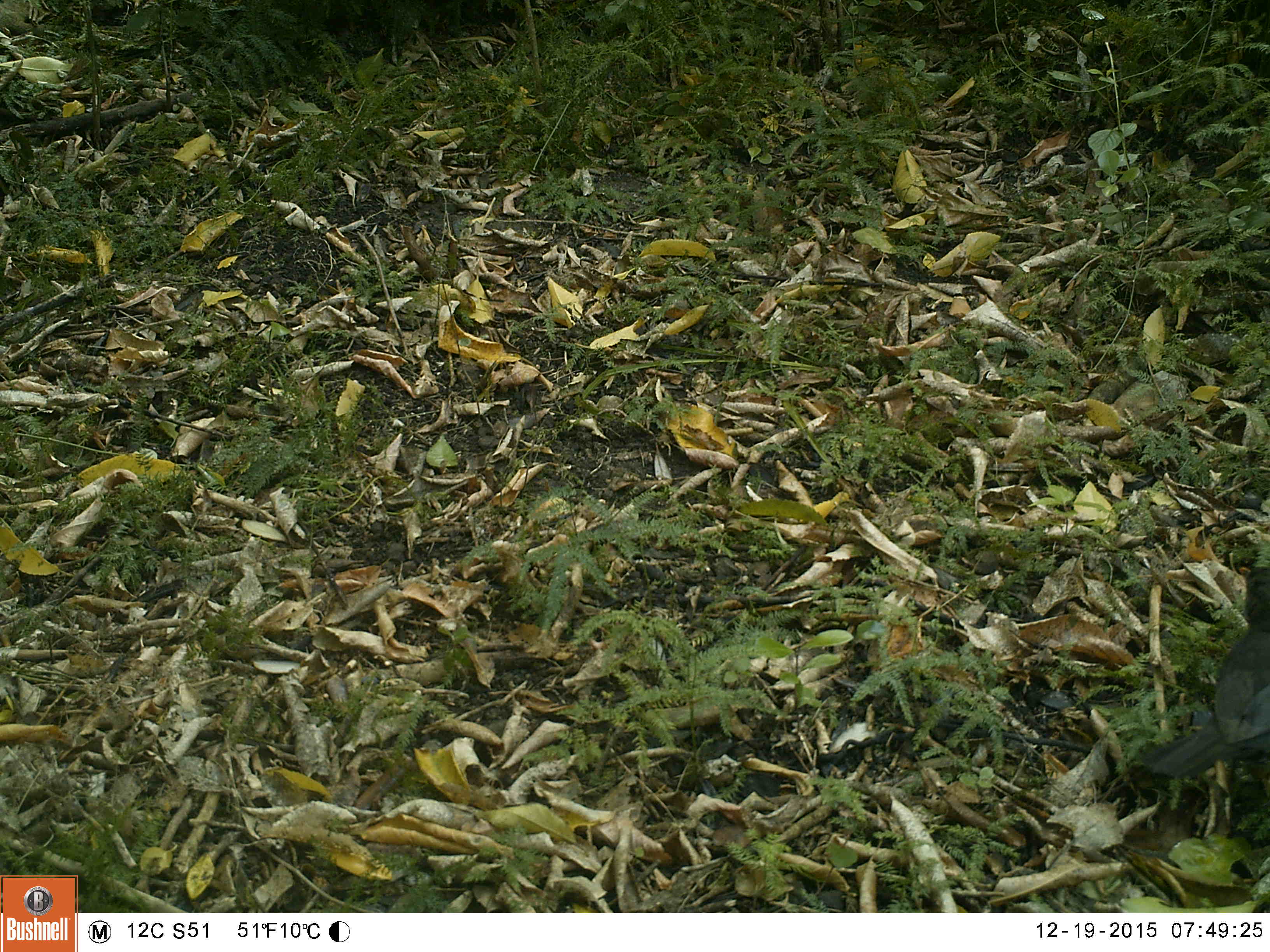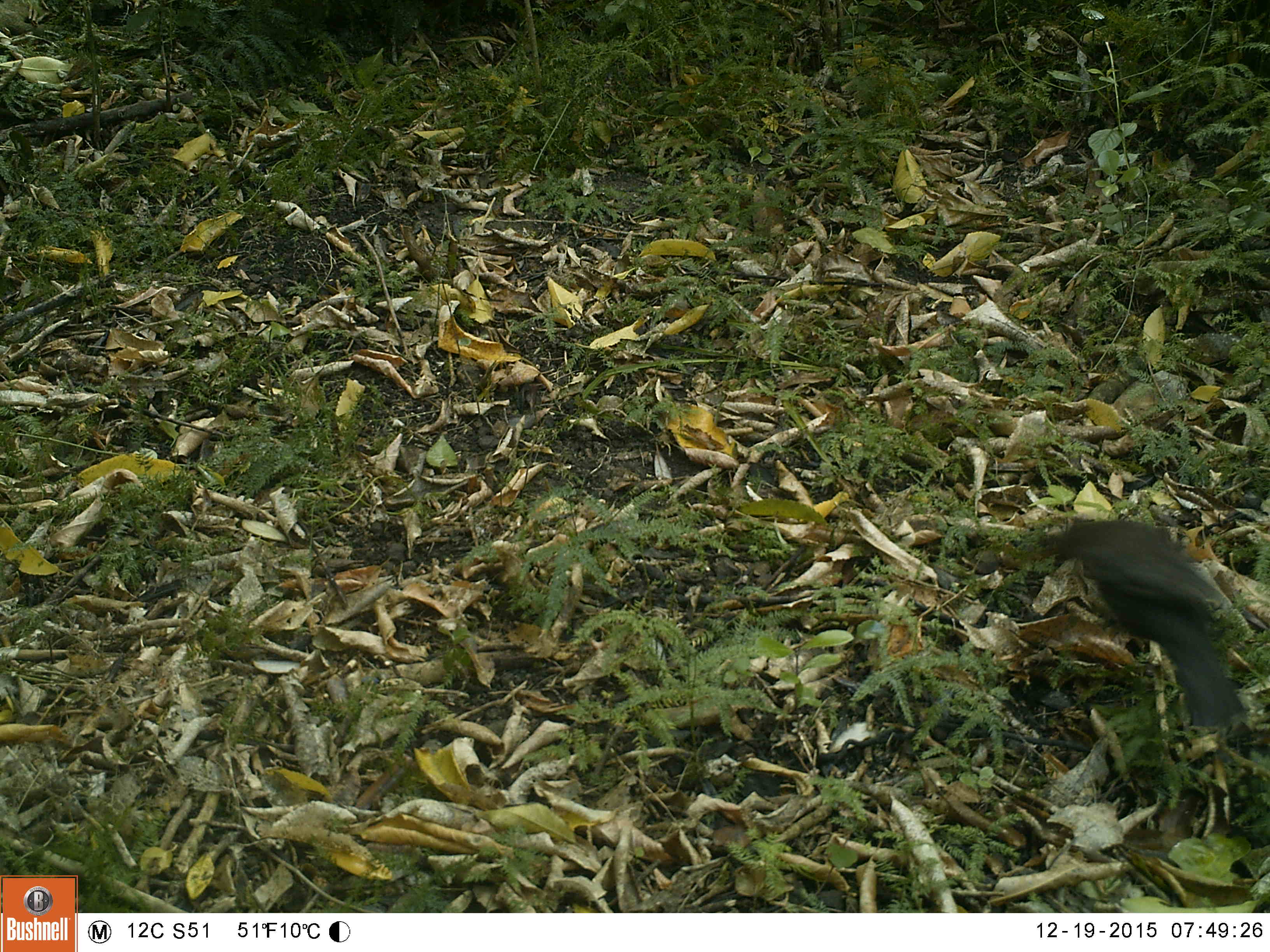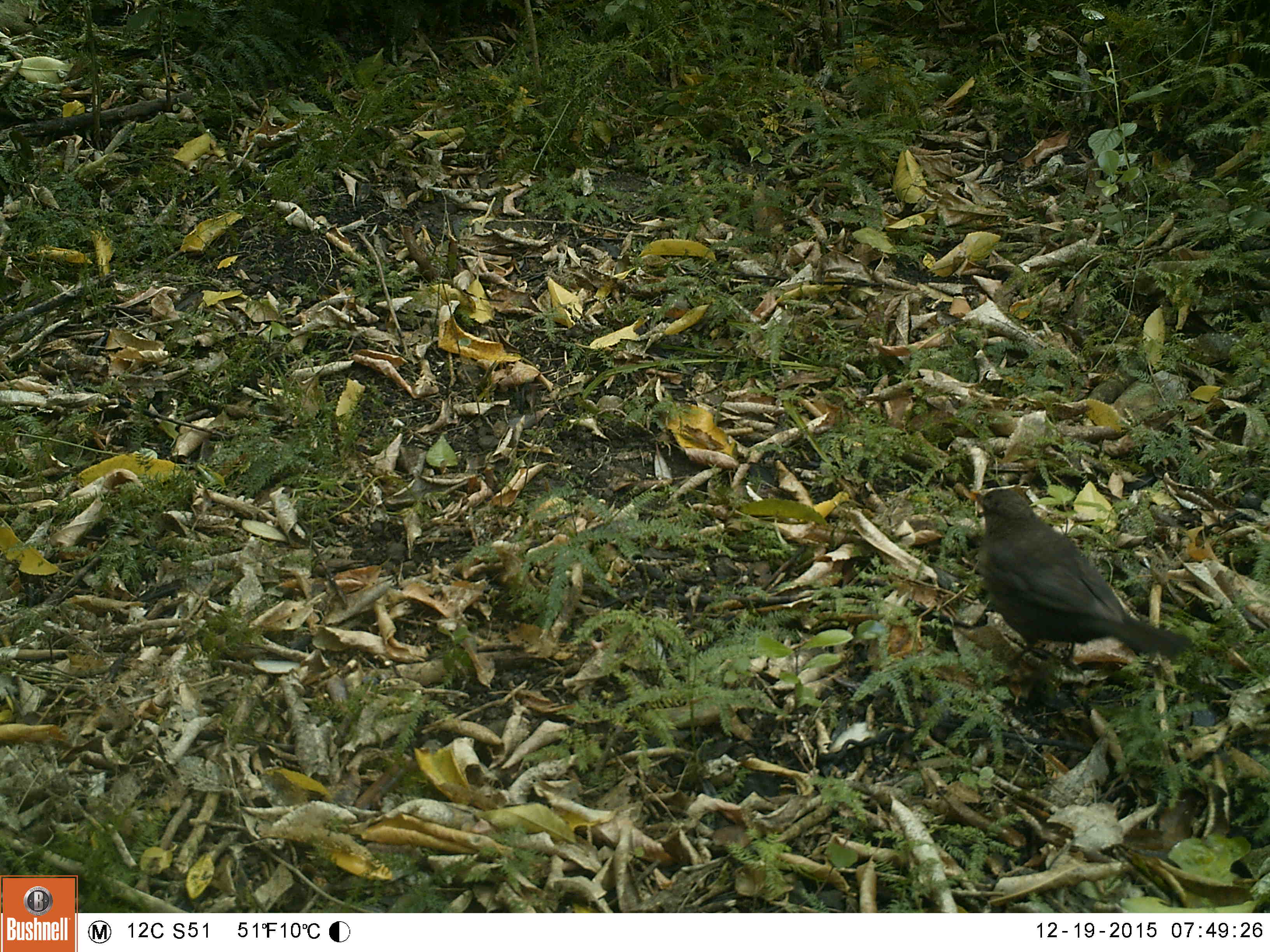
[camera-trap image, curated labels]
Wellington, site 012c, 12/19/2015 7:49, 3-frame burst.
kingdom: Animalia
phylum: Chordata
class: Aves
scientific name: Aves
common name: bird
Bird (Aves).